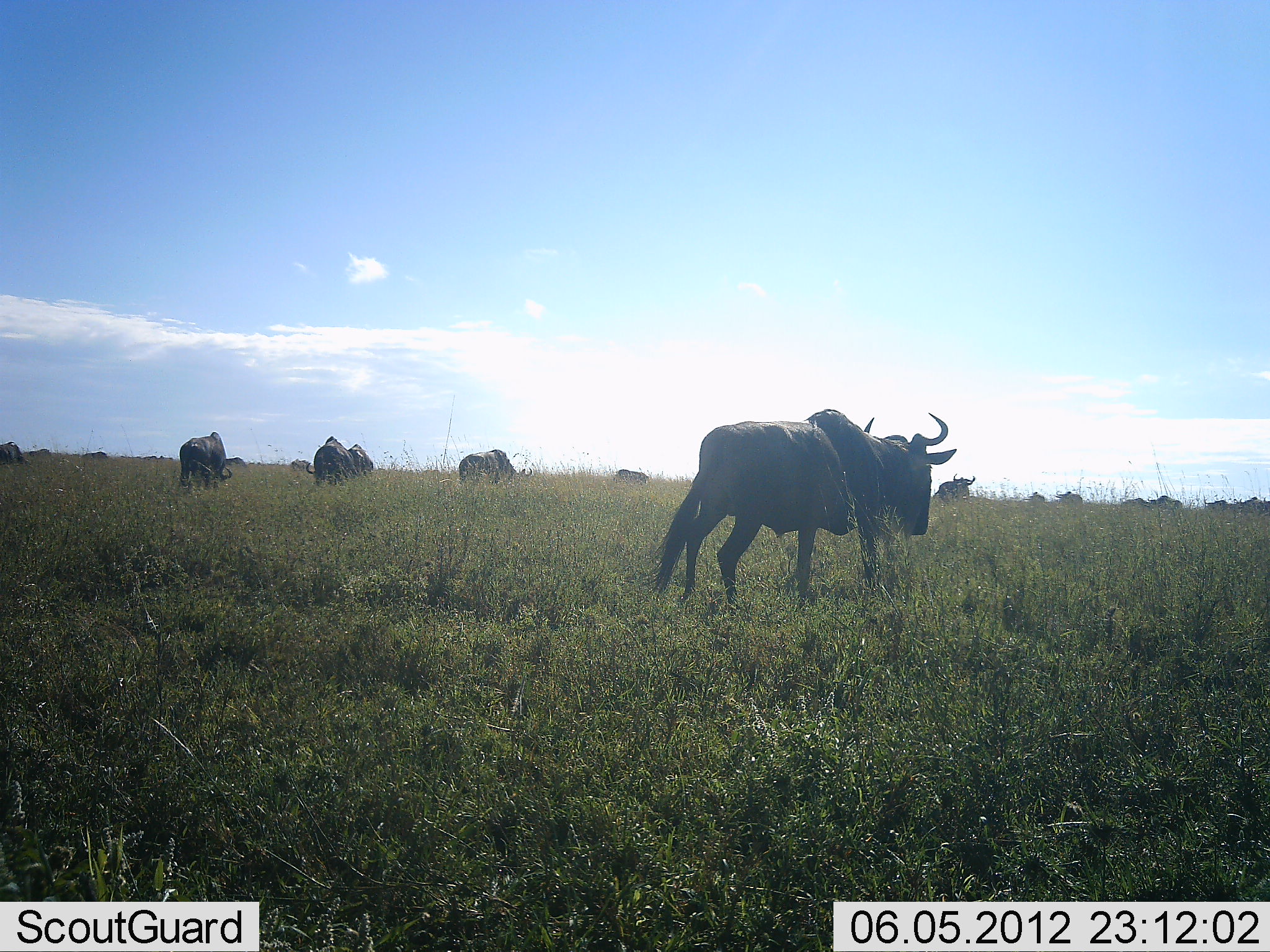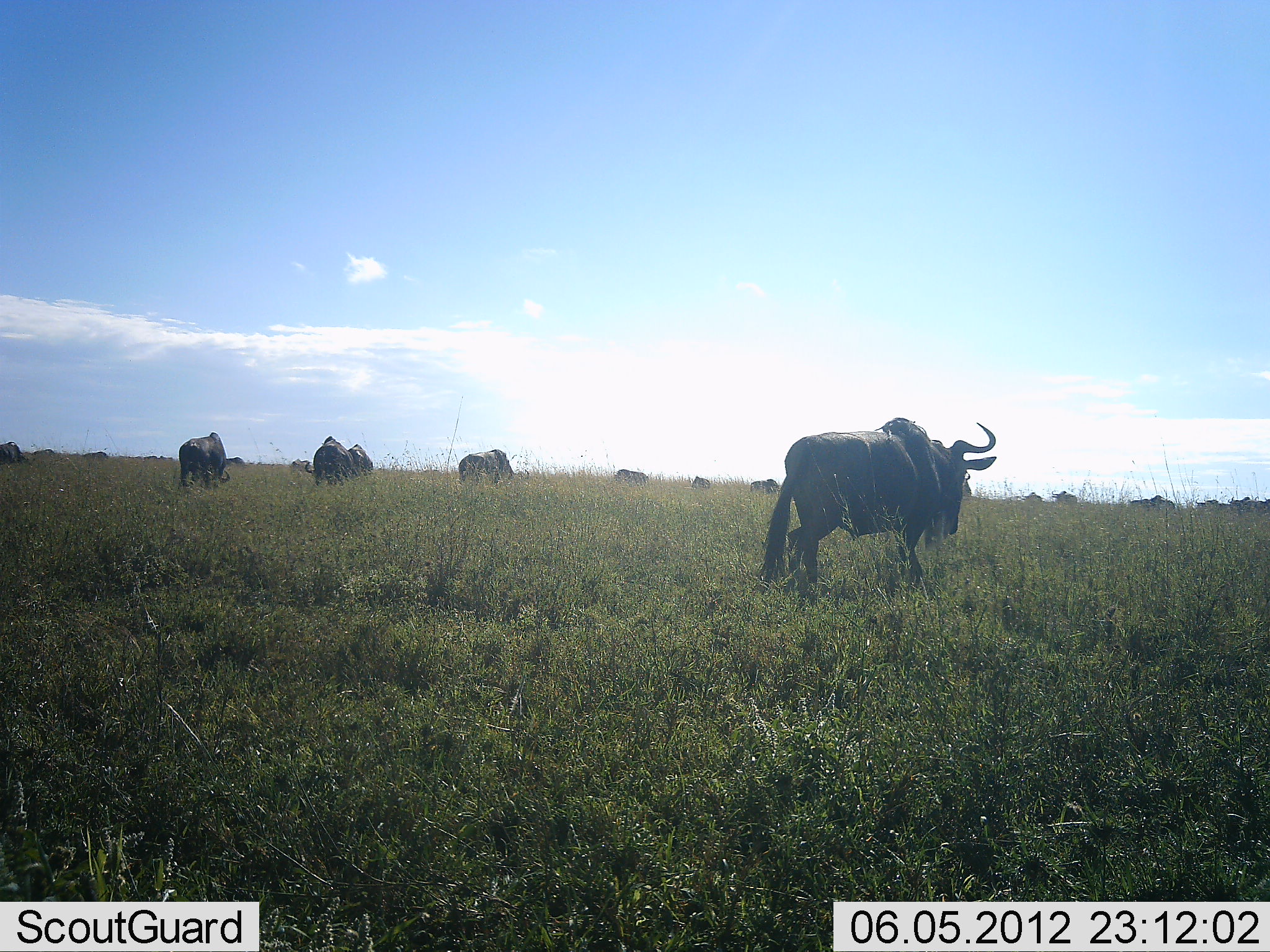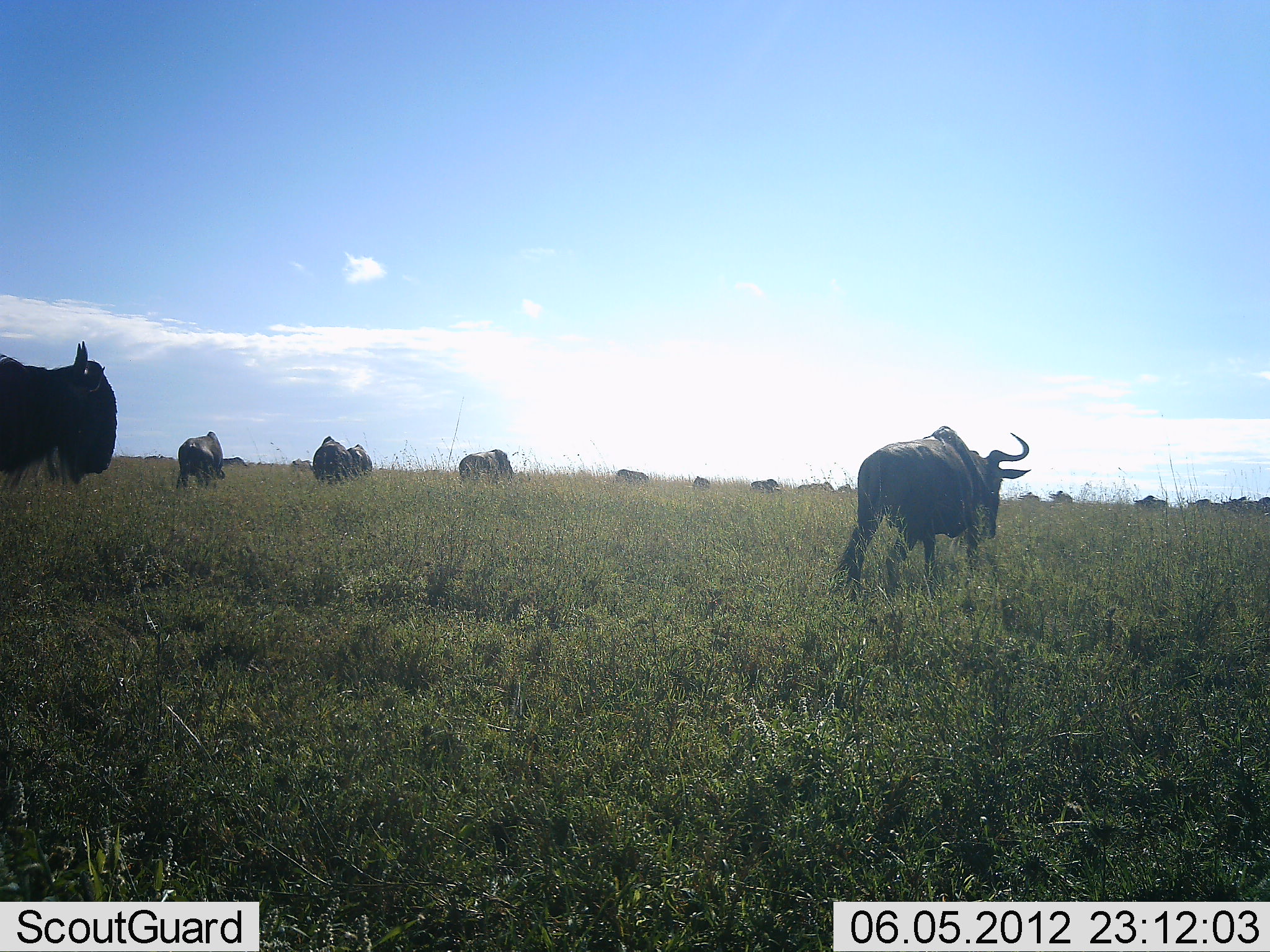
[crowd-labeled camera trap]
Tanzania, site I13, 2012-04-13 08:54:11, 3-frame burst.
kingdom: Animalia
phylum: Chordata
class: Mammalia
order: Artiodactyla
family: Bovidae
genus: Connochaetes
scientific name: Connochaetes taurinus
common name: blue wildebeest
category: wildebeest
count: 11-50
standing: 57%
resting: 0%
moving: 93%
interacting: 0%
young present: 0%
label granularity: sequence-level